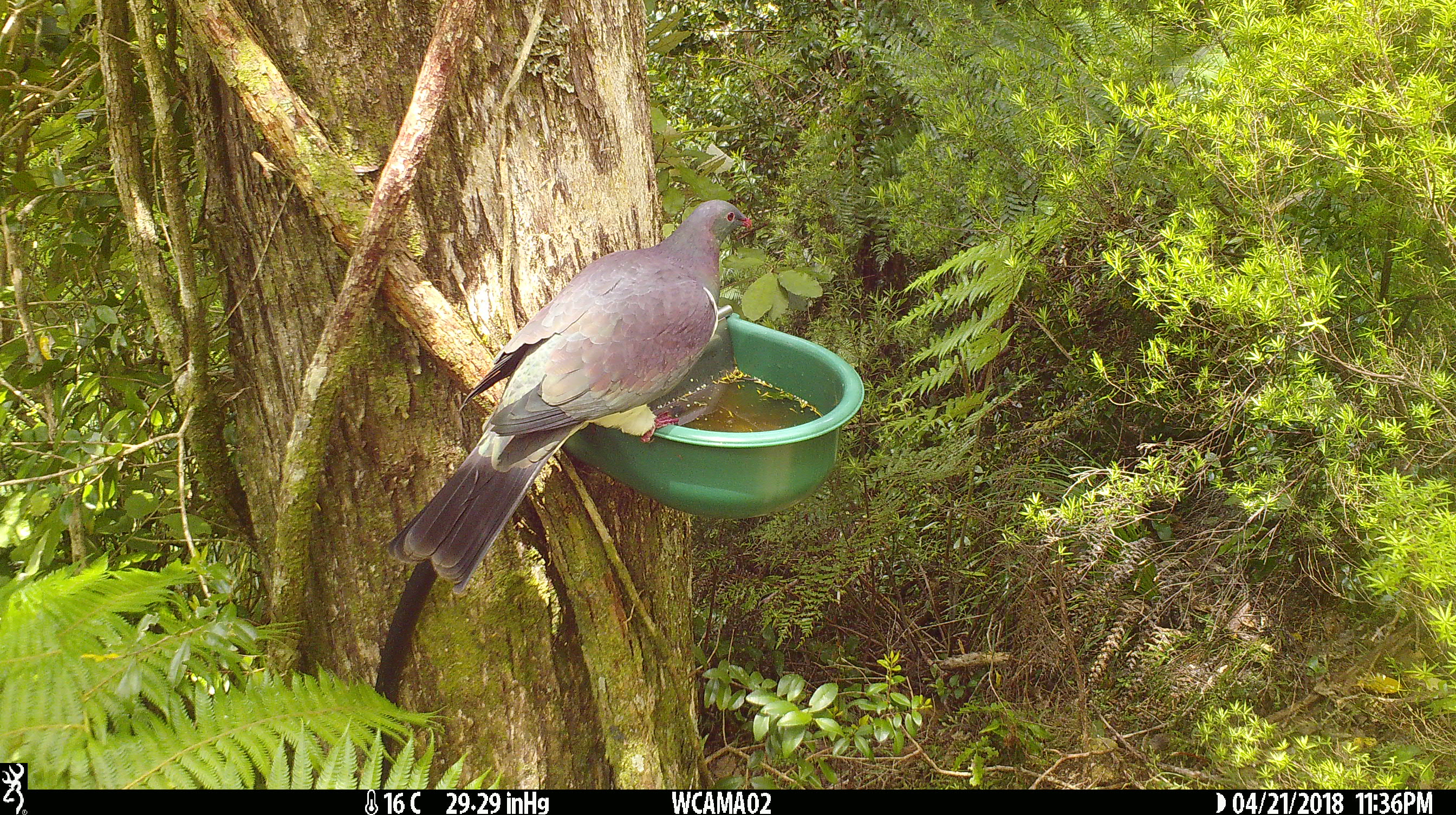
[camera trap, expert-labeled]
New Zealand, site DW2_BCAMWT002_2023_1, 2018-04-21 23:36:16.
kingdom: Animalia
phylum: Chordata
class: Aves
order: Columbiformes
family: Columbidae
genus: Hemiphaga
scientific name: Hemiphaga novaeseelandiae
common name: new zealand pigeon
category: kereru